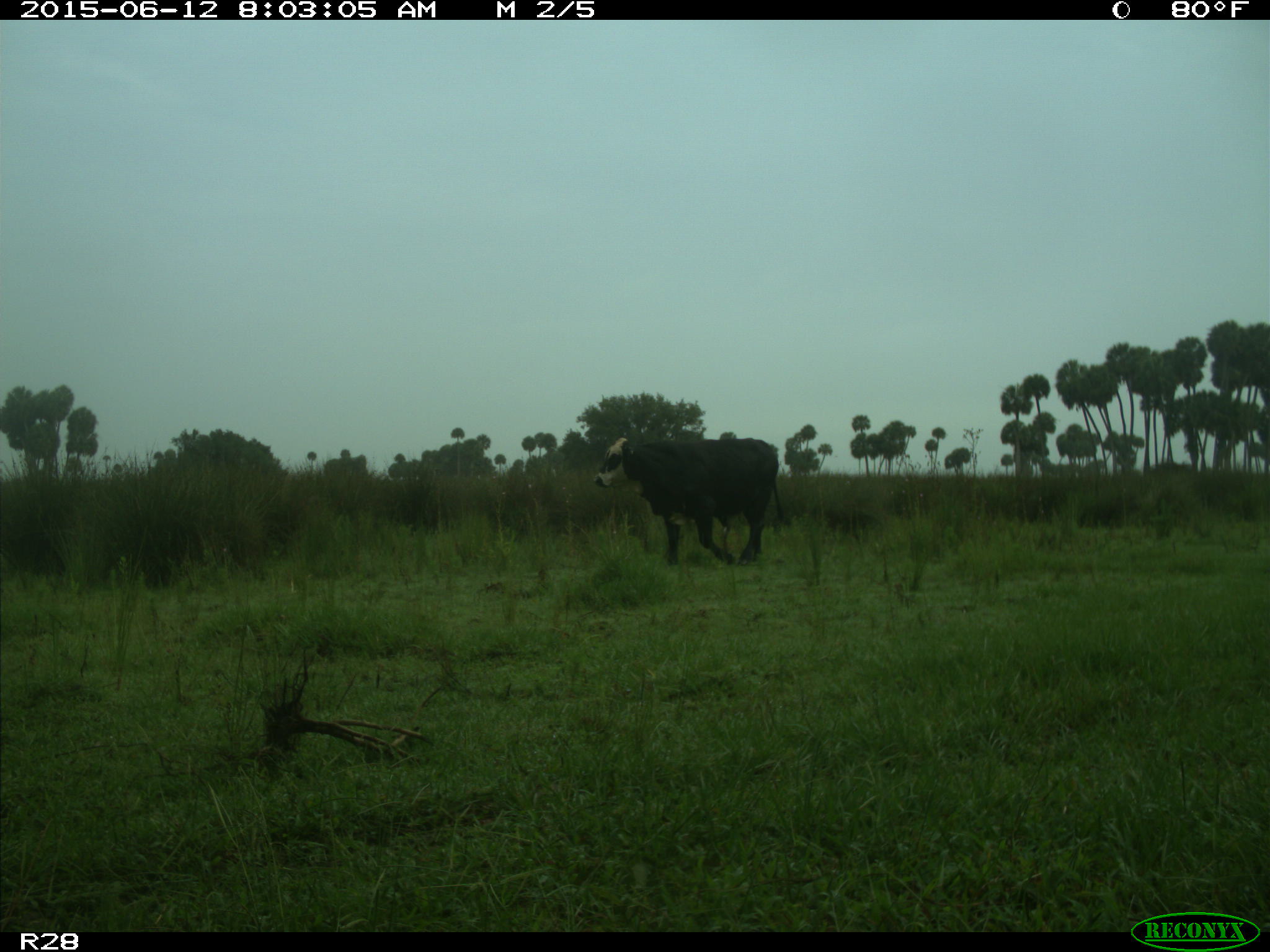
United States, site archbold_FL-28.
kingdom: Animalia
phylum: Chordata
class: Mammalia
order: Artiodactyla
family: Bovidae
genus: Bos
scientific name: Bos taurus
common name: domestic cow